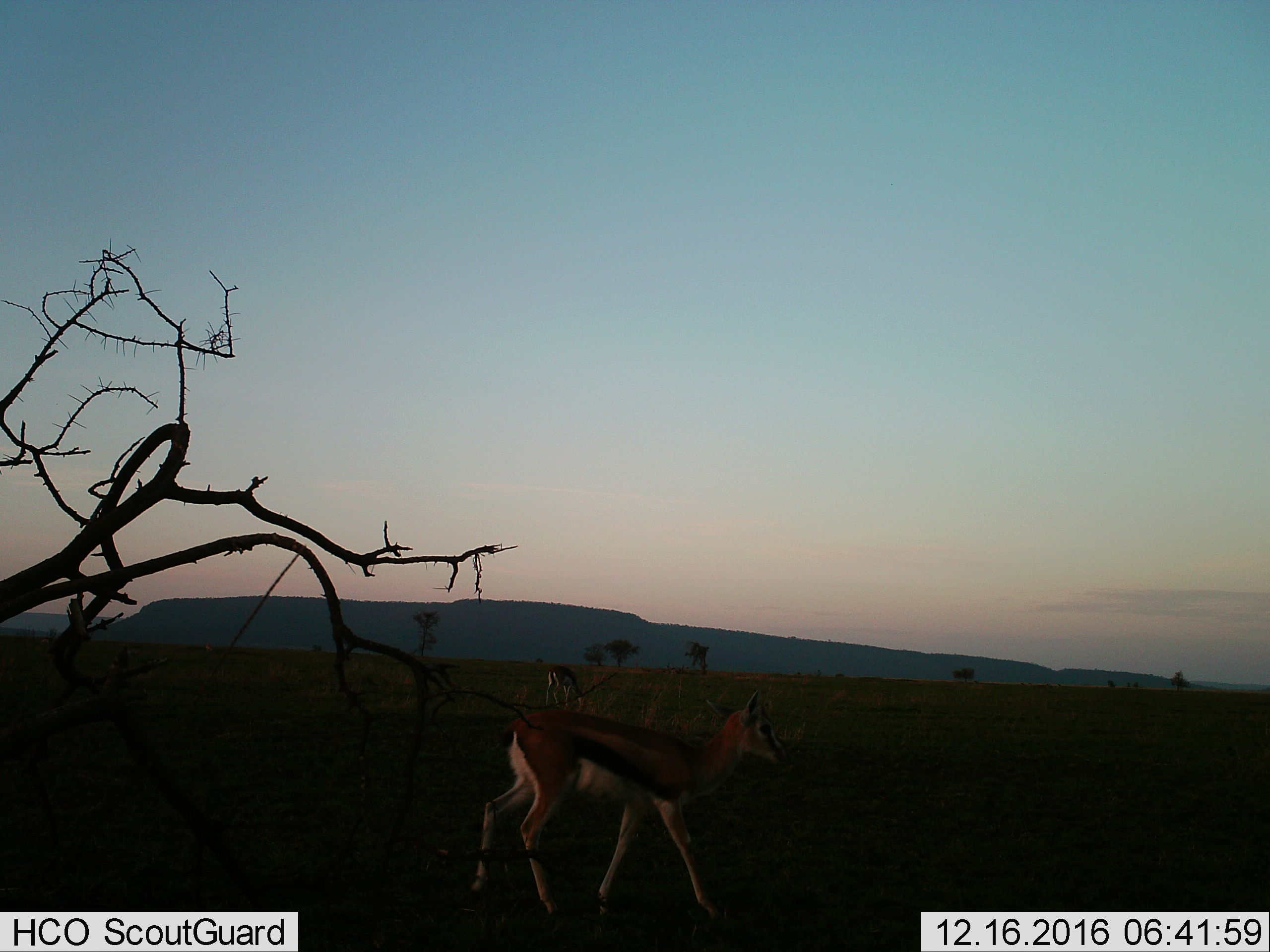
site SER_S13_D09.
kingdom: Animalia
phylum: Chordata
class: Mammalia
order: Artiodactyla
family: Bovidae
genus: Eudorcas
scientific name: Eudorcas thomsonii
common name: thomson's gazelle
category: gazellethomsons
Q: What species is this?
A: Gazellethomsons (thomson's gazelle) (Eudorcas thomsonii).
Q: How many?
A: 2.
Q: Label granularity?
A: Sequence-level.